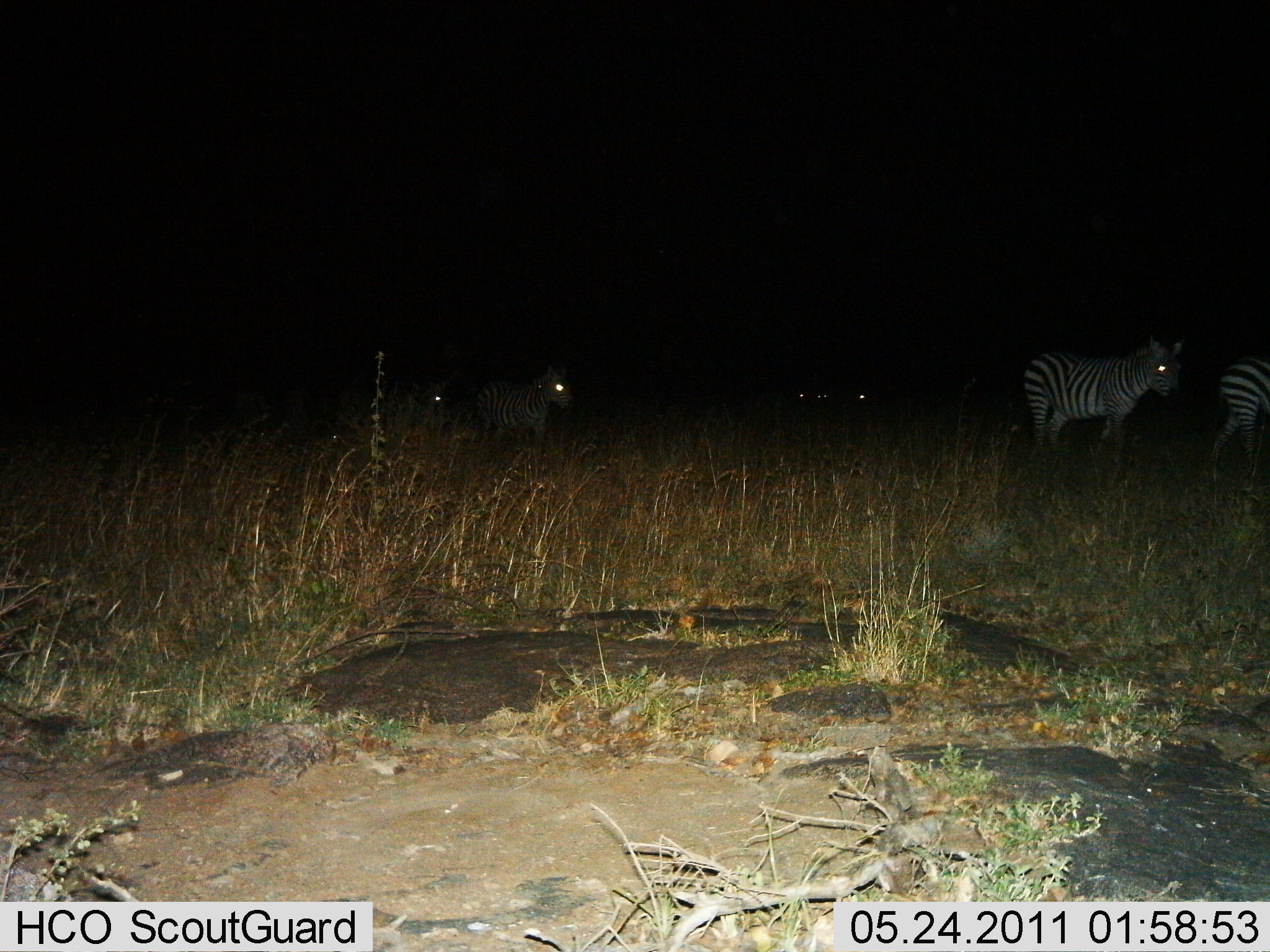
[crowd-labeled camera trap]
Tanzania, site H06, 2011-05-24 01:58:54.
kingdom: Animalia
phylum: Chordata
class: Mammalia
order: Perissodactyla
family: Equidae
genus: Equus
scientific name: Equus quagga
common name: plains zebra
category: zebra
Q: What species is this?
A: Zebra (plains zebra) (Equus quagga).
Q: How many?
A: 4.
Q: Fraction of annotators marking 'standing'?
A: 58%.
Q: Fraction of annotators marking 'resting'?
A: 8%.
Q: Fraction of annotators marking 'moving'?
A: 58%.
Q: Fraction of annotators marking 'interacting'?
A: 0%.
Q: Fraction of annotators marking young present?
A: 0%.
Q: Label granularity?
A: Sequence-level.